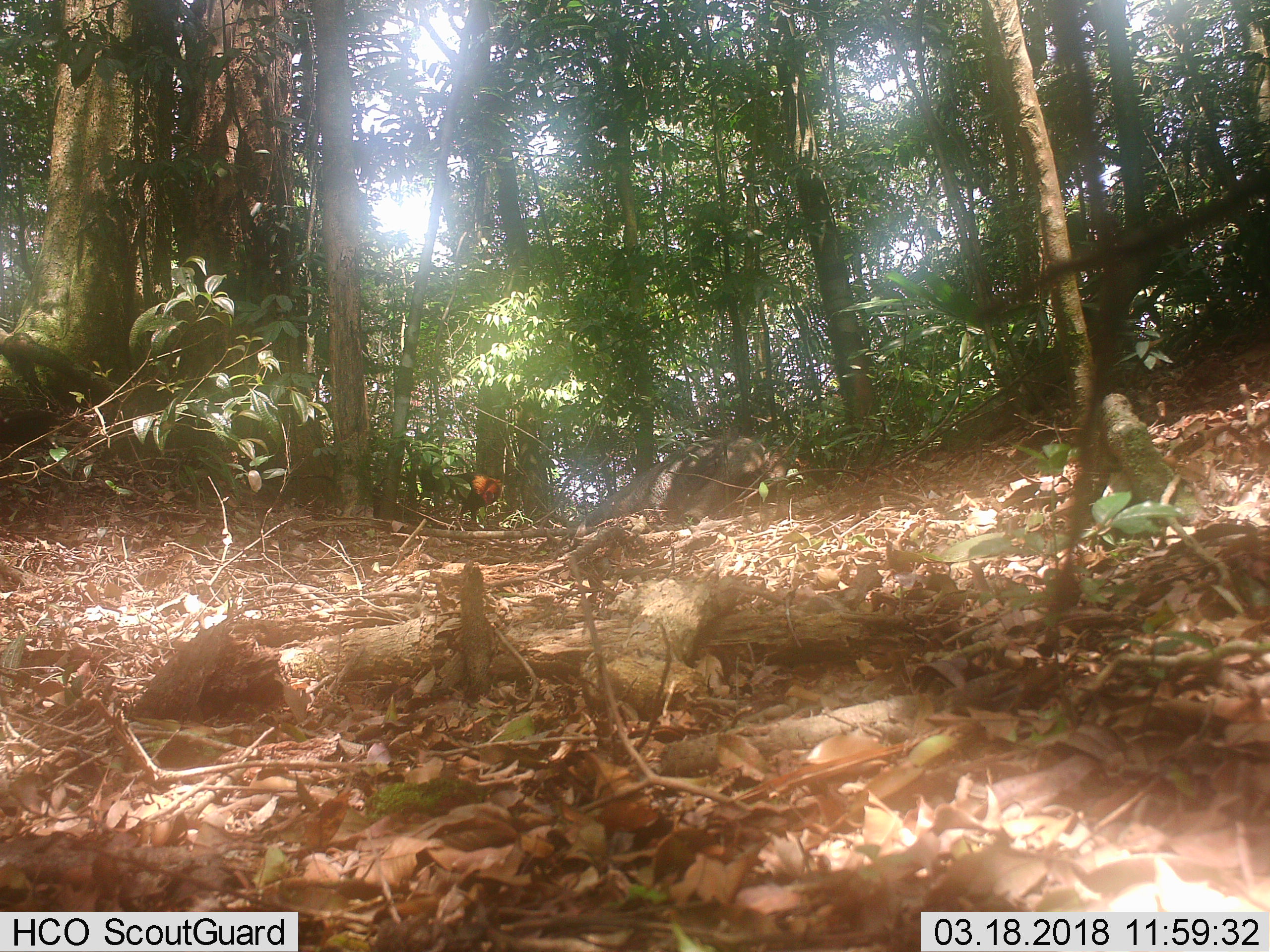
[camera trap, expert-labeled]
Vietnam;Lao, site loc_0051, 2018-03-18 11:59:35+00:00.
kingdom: Animalia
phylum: Chordata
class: Aves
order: Galliformes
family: Phasianidae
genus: Gallus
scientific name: Gallus gallus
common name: red junglefowl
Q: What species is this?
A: Red junglefowl (Gallus gallus).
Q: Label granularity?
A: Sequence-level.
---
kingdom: Animalia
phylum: Chordata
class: Mammalia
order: Artiodactyla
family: Suidae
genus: Sus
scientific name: Sus scrofa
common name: eurasian wild pig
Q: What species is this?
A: Eurasian wild pig (Sus scrofa).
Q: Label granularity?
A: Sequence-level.